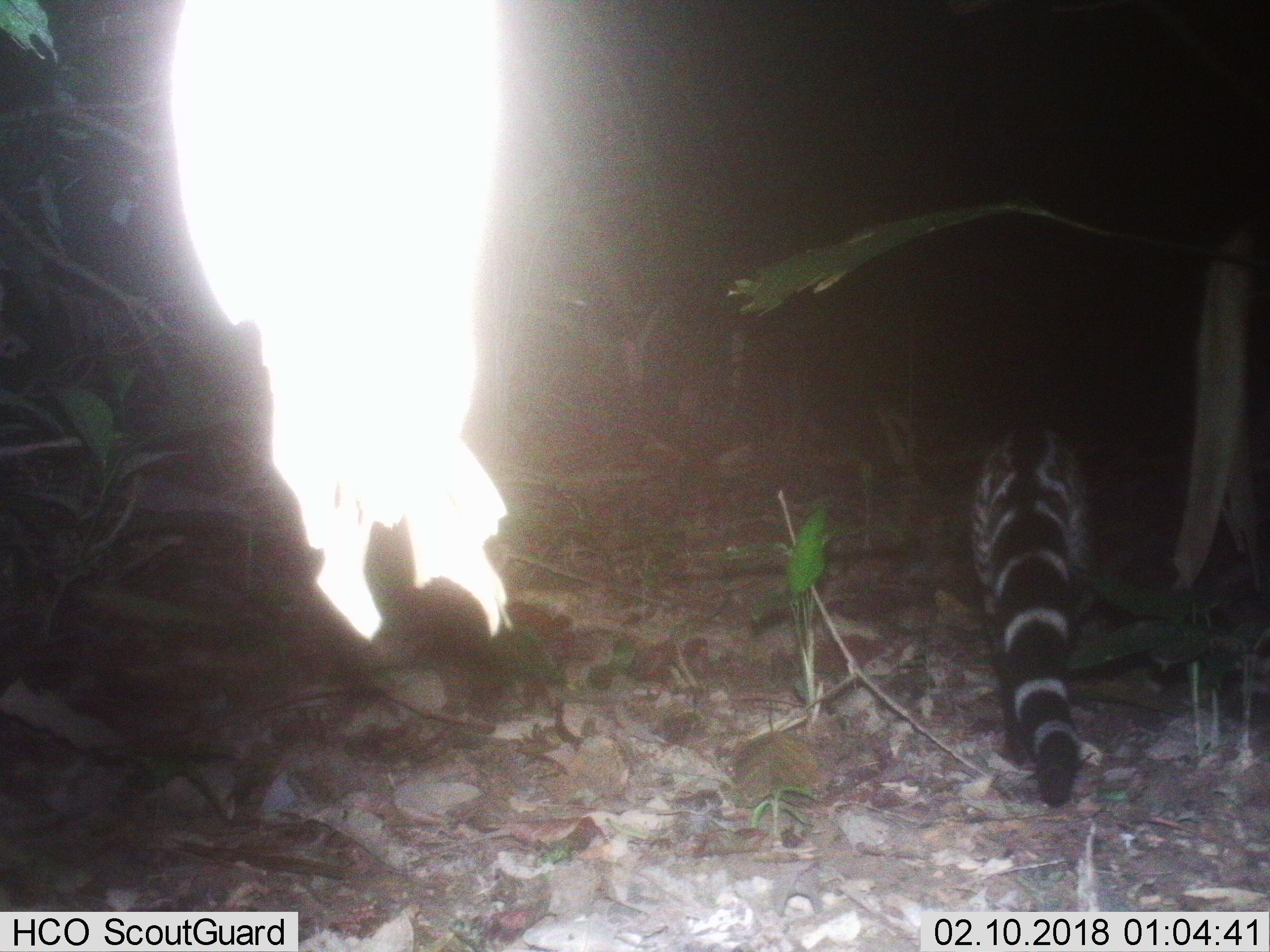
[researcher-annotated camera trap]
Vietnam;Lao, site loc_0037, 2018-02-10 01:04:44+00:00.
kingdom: Animalia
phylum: Chordata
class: Mammalia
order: Carnivora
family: Viverridae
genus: Viverra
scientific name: Viverra zibetha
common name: large indian civet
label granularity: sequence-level